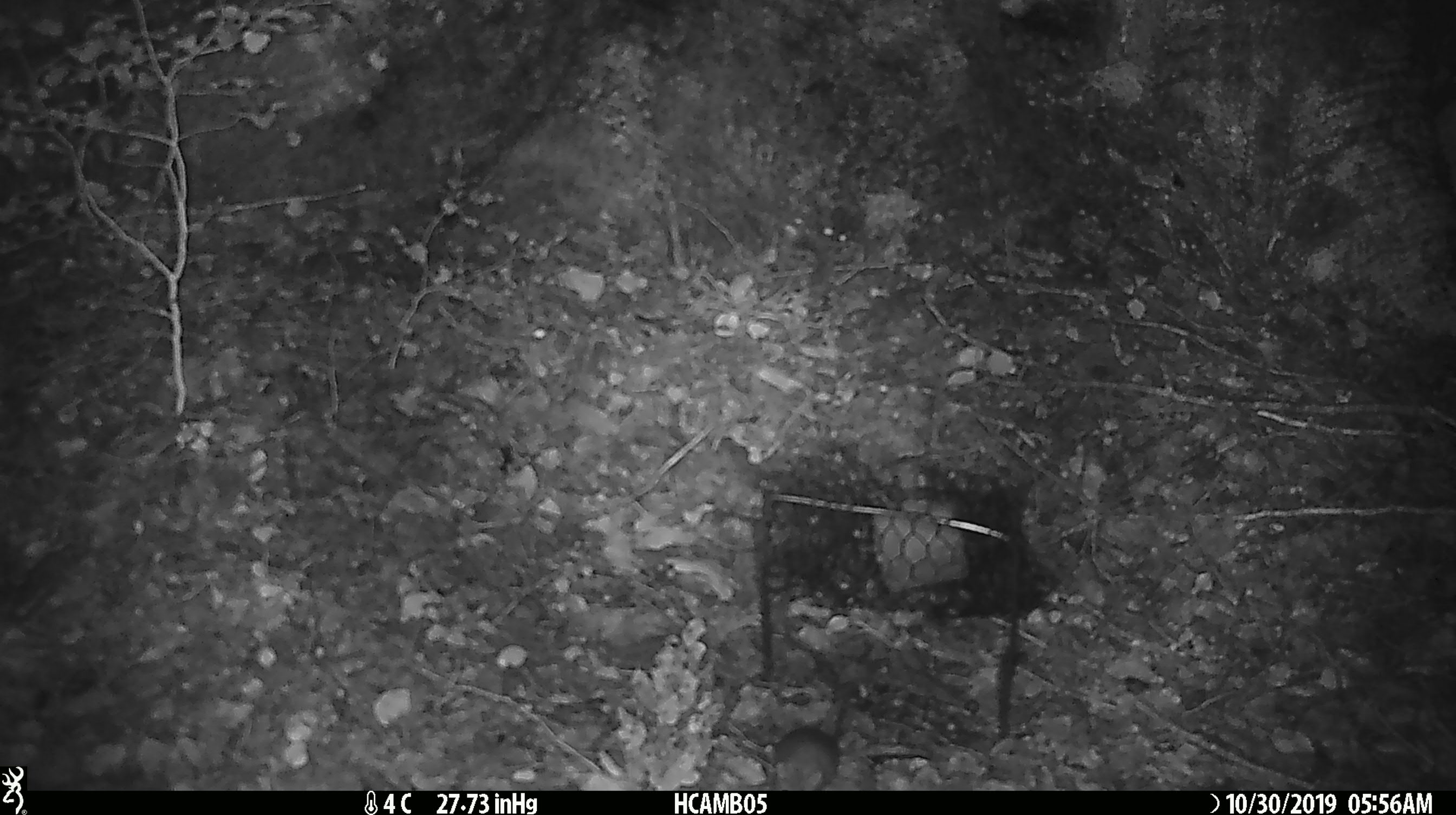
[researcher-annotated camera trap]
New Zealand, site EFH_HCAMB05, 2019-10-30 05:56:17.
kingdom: Animalia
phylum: Chordata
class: Mammalia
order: Rodentia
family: Muridae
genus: Mus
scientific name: Mus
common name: mouse